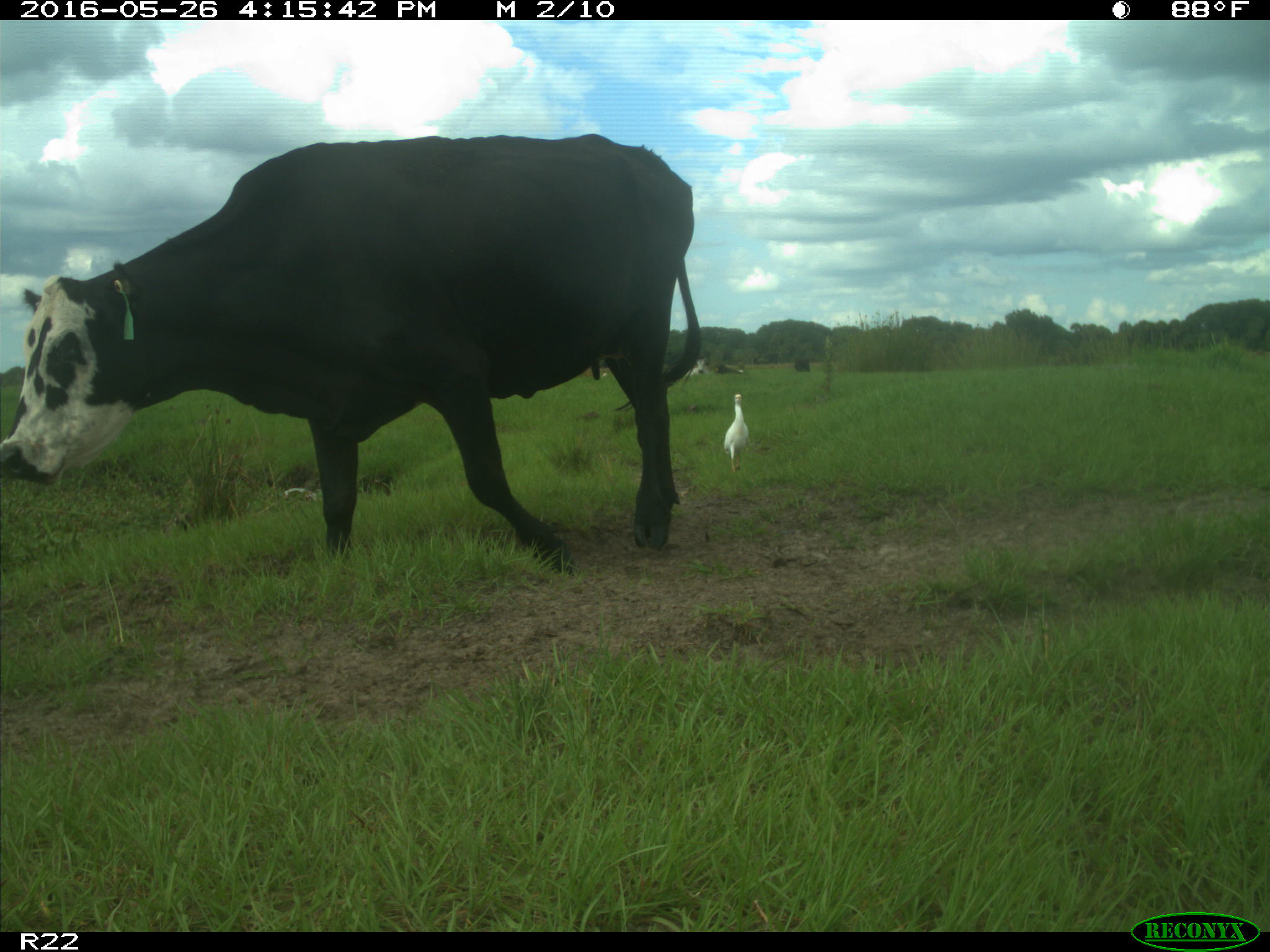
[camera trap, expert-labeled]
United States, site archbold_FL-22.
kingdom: Animalia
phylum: Chordata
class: Mammalia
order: Artiodactyla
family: Bovidae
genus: Bos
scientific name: Bos taurus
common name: domestic cow